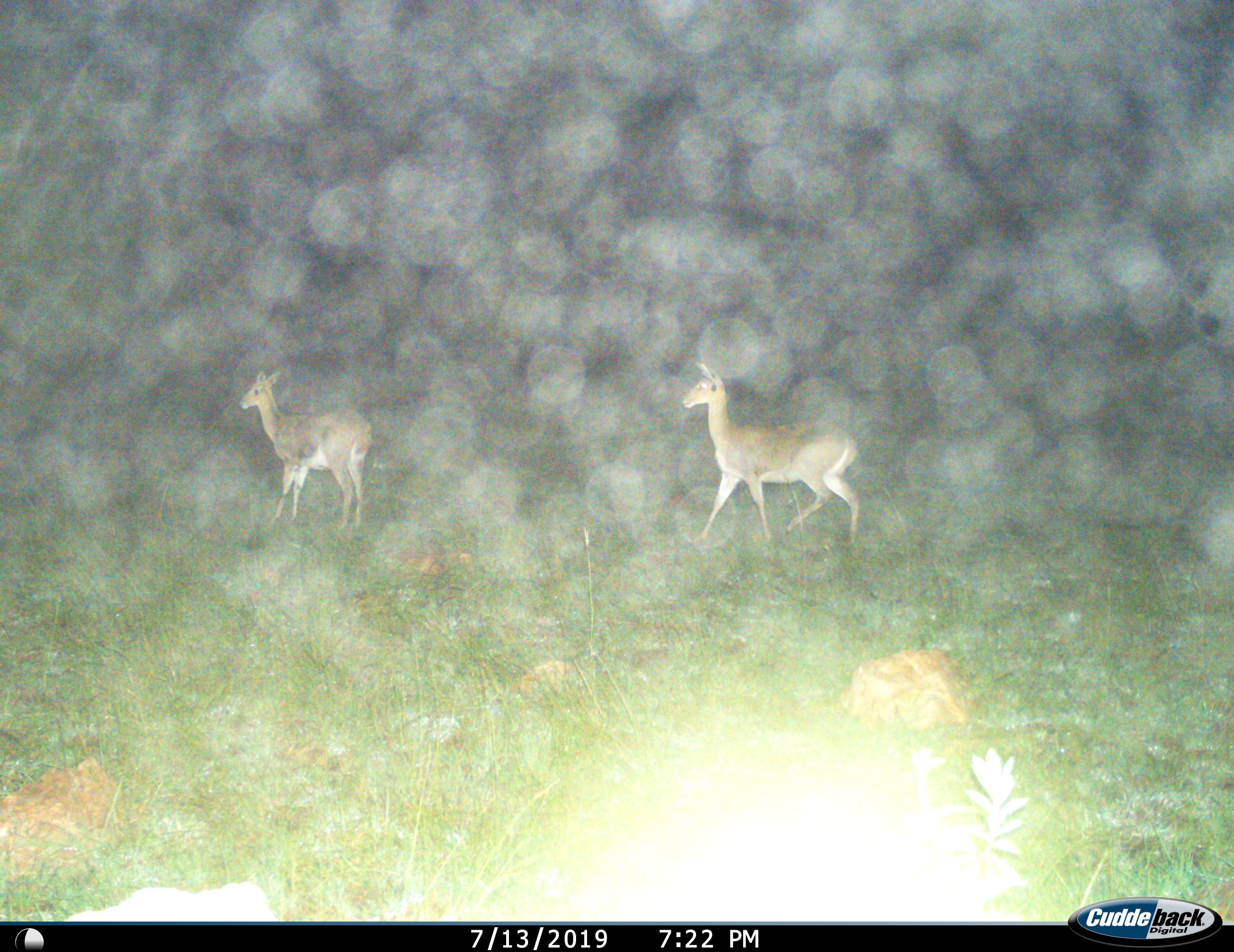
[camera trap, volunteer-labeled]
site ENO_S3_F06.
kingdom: Animalia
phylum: Chordata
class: Mammalia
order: Artiodactyla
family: Bovidae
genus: Aepyceros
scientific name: Aepyceros melampus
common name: impala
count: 2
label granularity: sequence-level